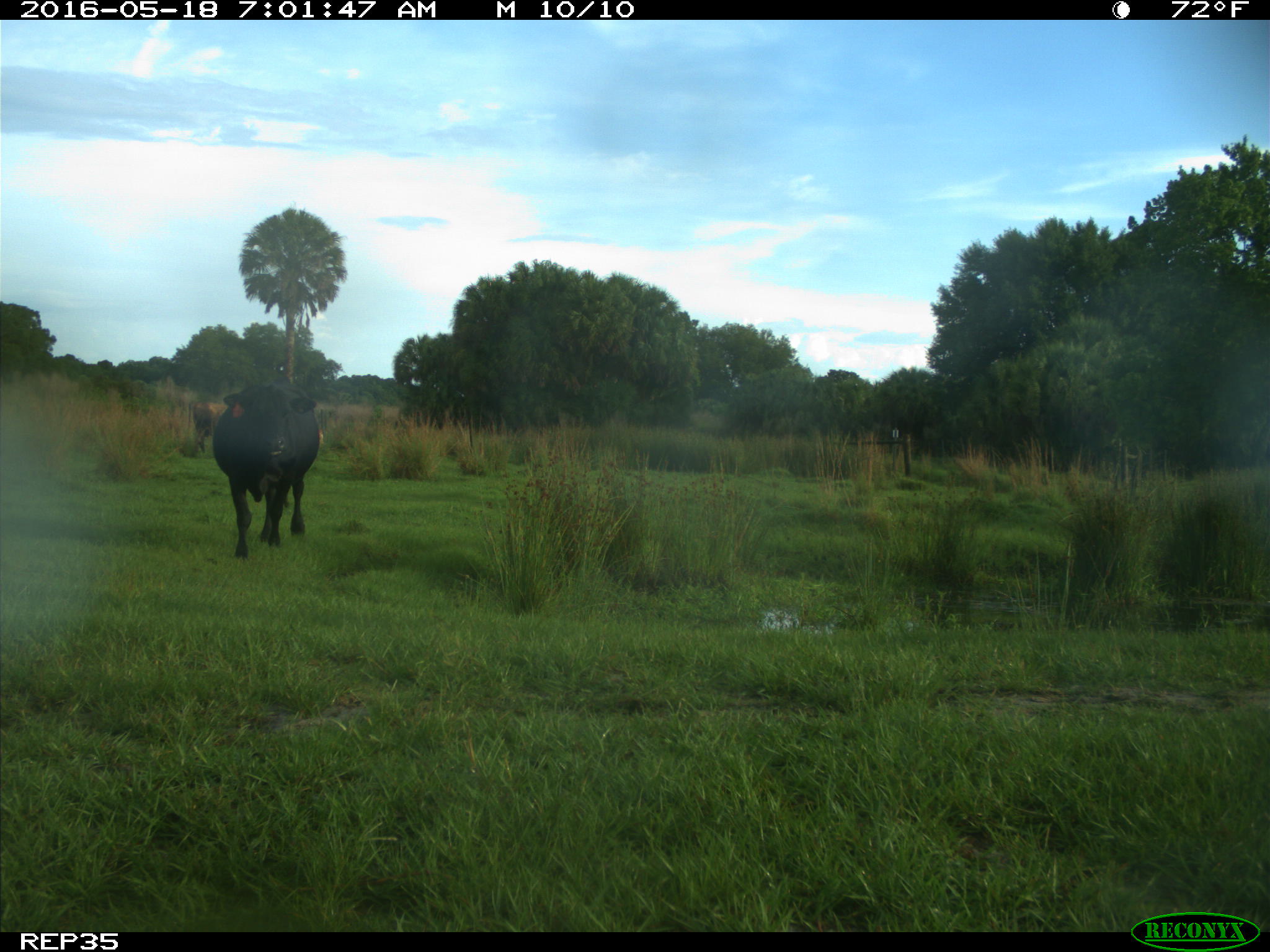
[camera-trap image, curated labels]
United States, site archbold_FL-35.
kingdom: Animalia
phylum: Chordata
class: Mammalia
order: Artiodactyla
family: Bovidae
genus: Bos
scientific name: Bos taurus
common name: domestic cow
Bos taurus (domestic cow).